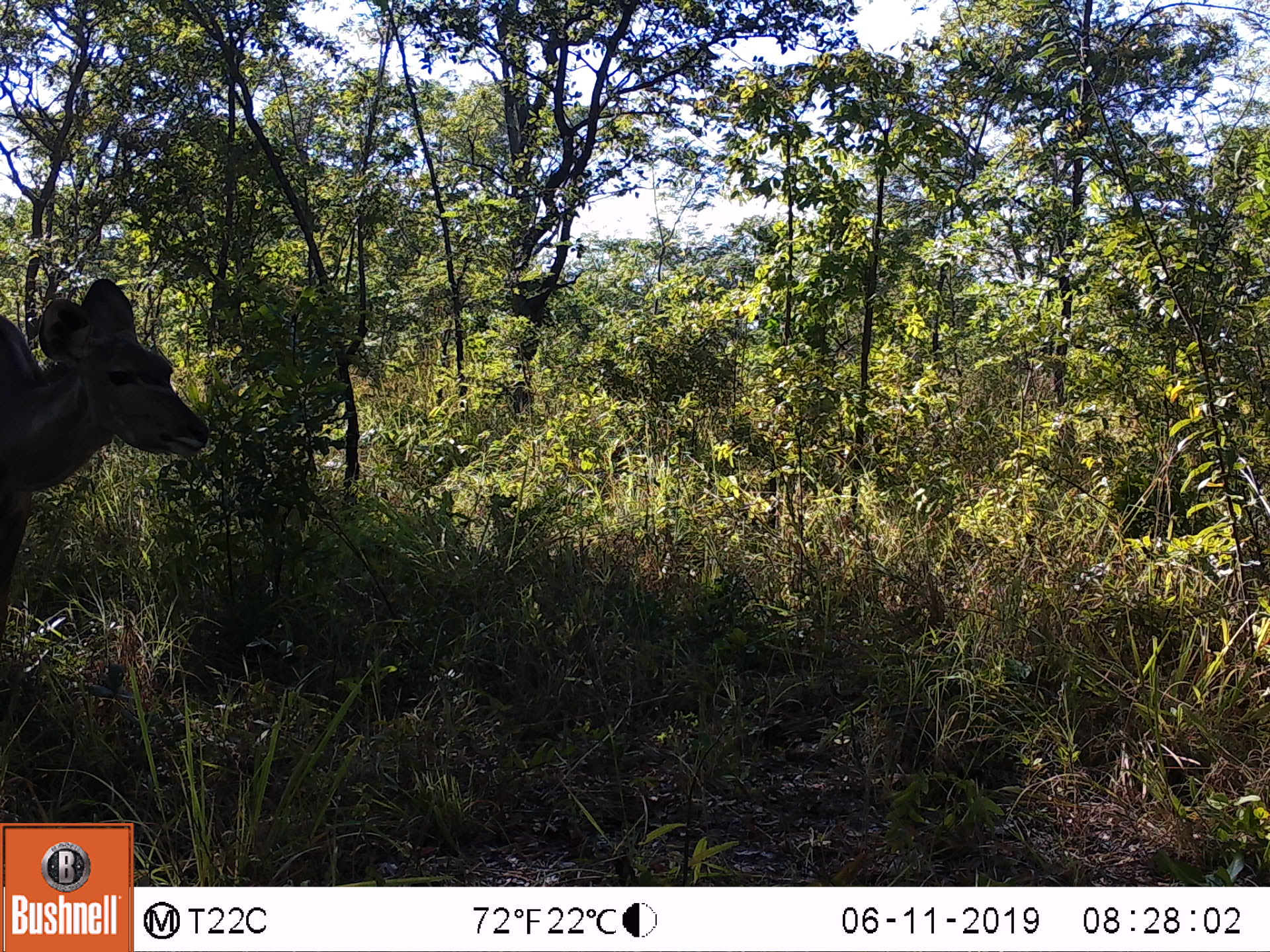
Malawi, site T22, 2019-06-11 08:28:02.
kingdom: Animalia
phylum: Chordata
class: Mammalia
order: Artiodactyla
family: Bovidae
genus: Tragelaphus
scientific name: Tragelaphus strepsiceros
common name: greater kudu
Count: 1.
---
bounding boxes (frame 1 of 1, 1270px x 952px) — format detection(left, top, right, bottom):
greater kudu: detection(5, 263, 219, 663)